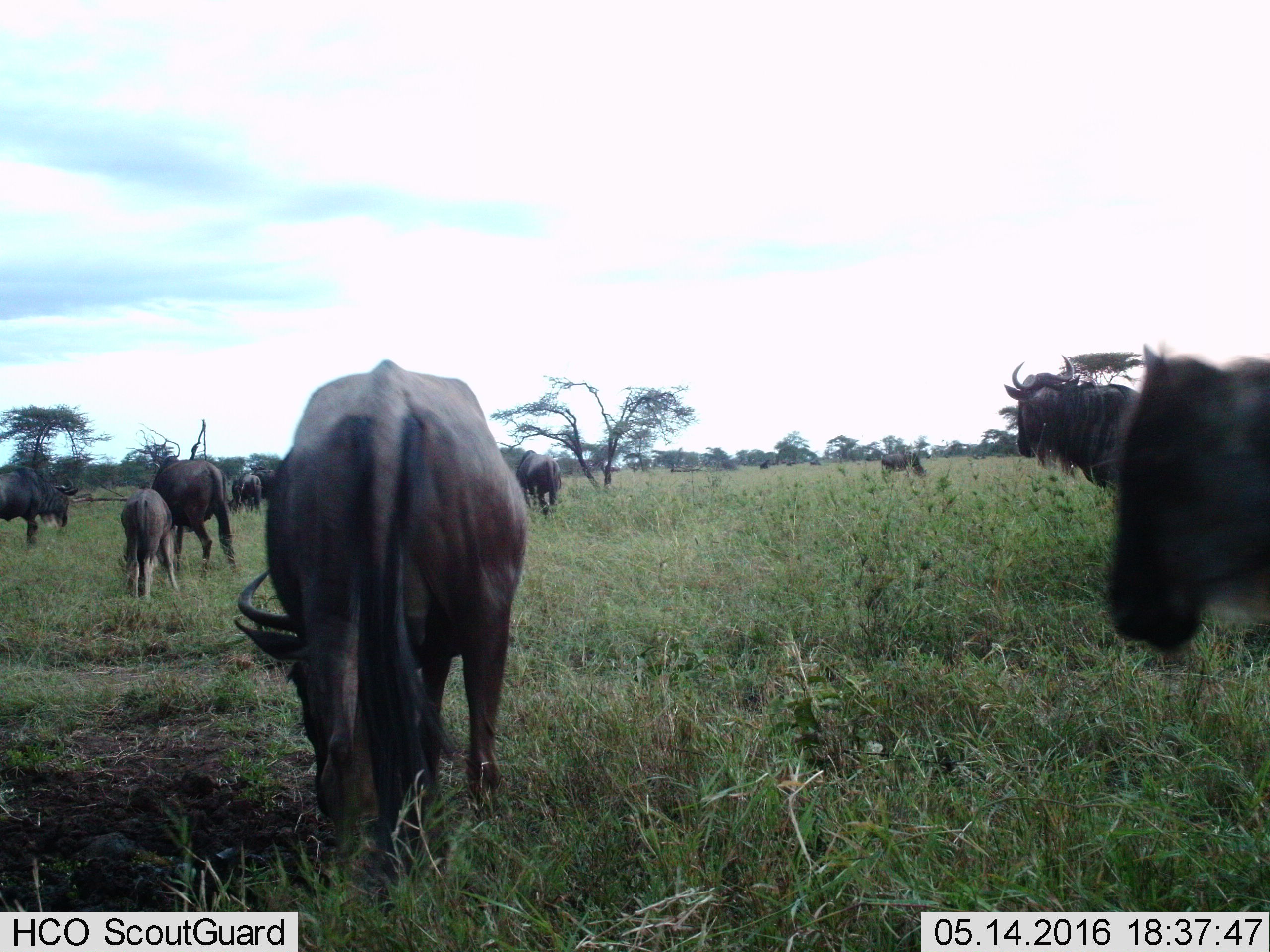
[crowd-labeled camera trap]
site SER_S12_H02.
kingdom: Animalia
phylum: Chordata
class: Mammalia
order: Artiodactyla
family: Bovidae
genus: Connochaetes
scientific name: Connochaetes taurinus taurinus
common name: blue wildebeest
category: wildebeestblue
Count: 11-50.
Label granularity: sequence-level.